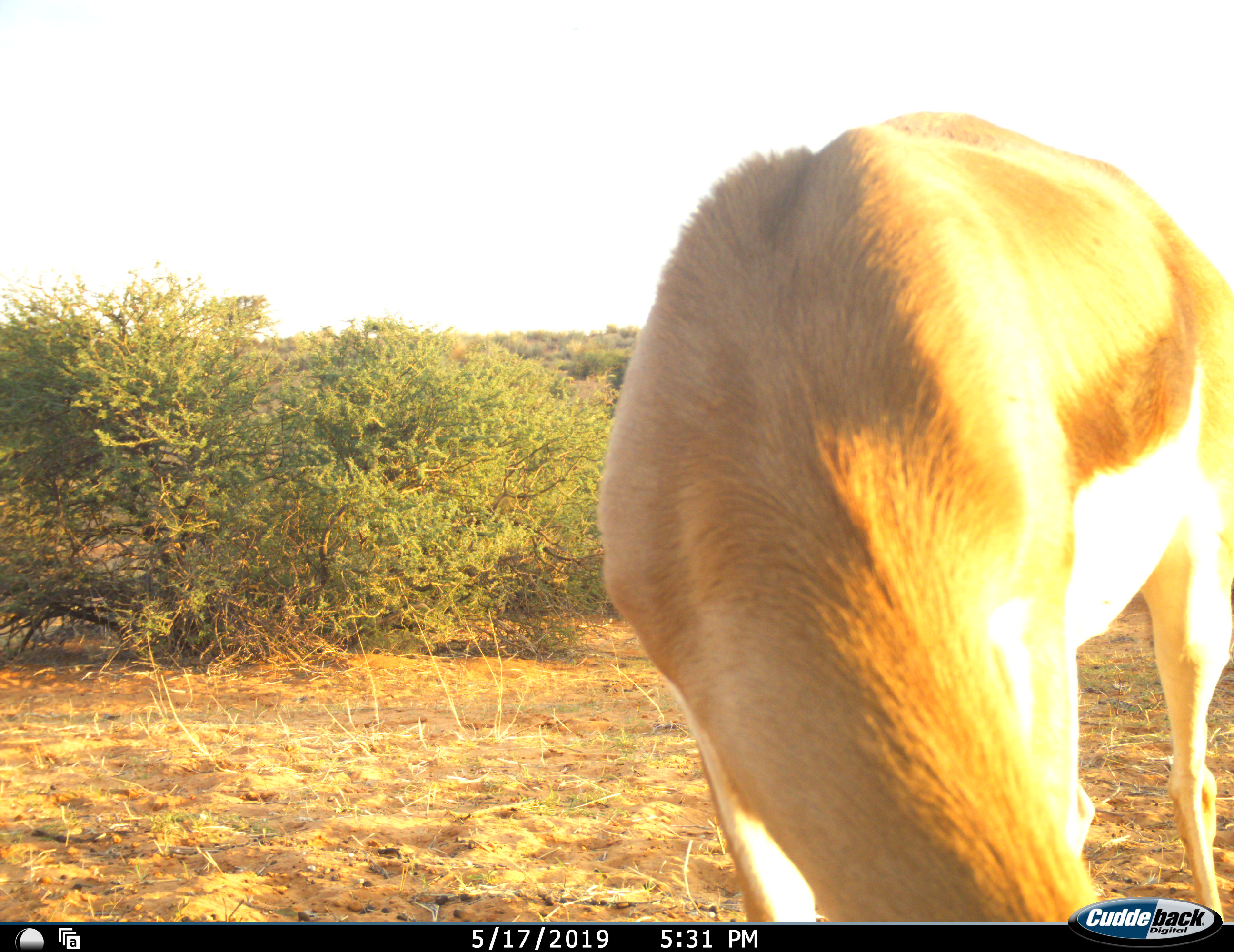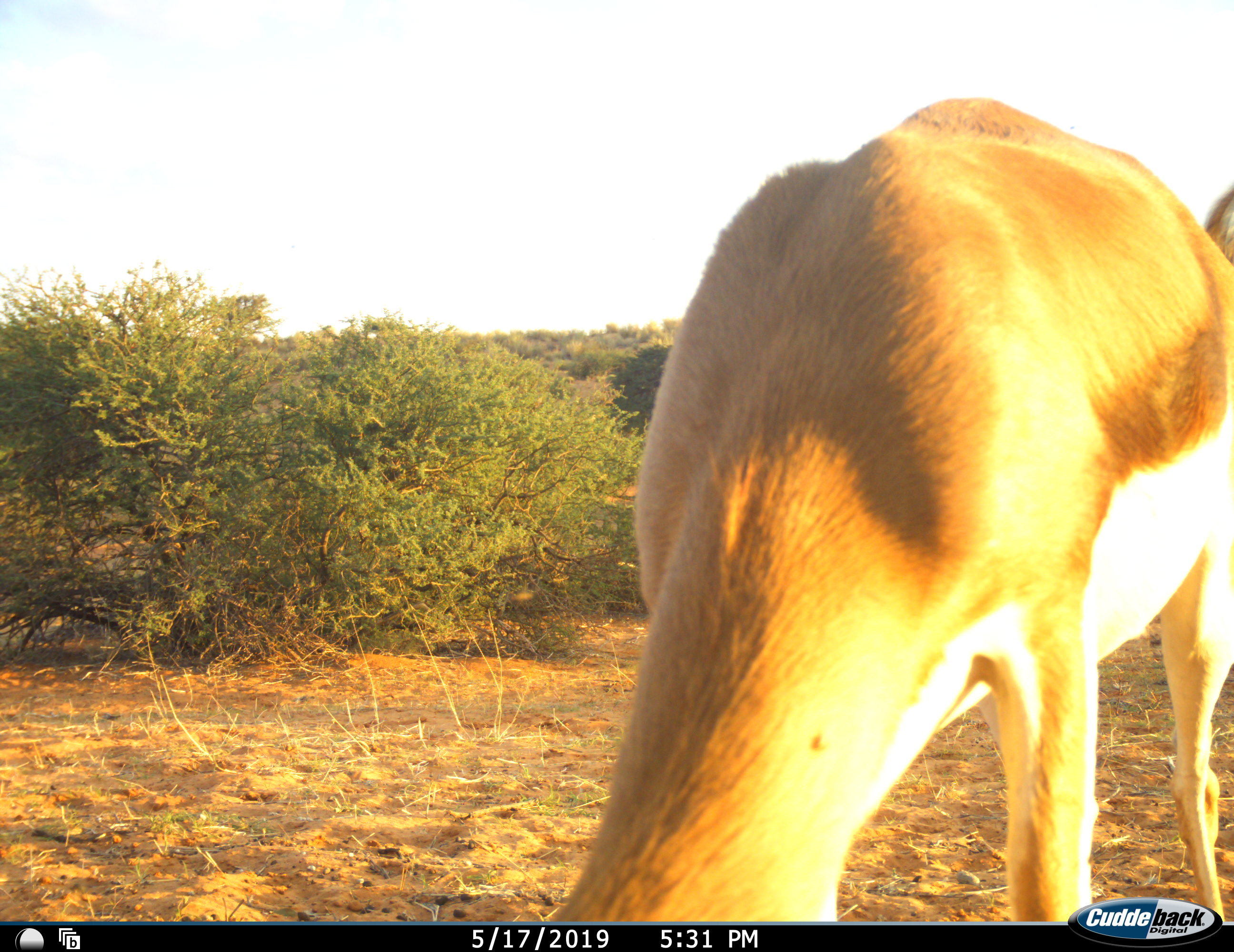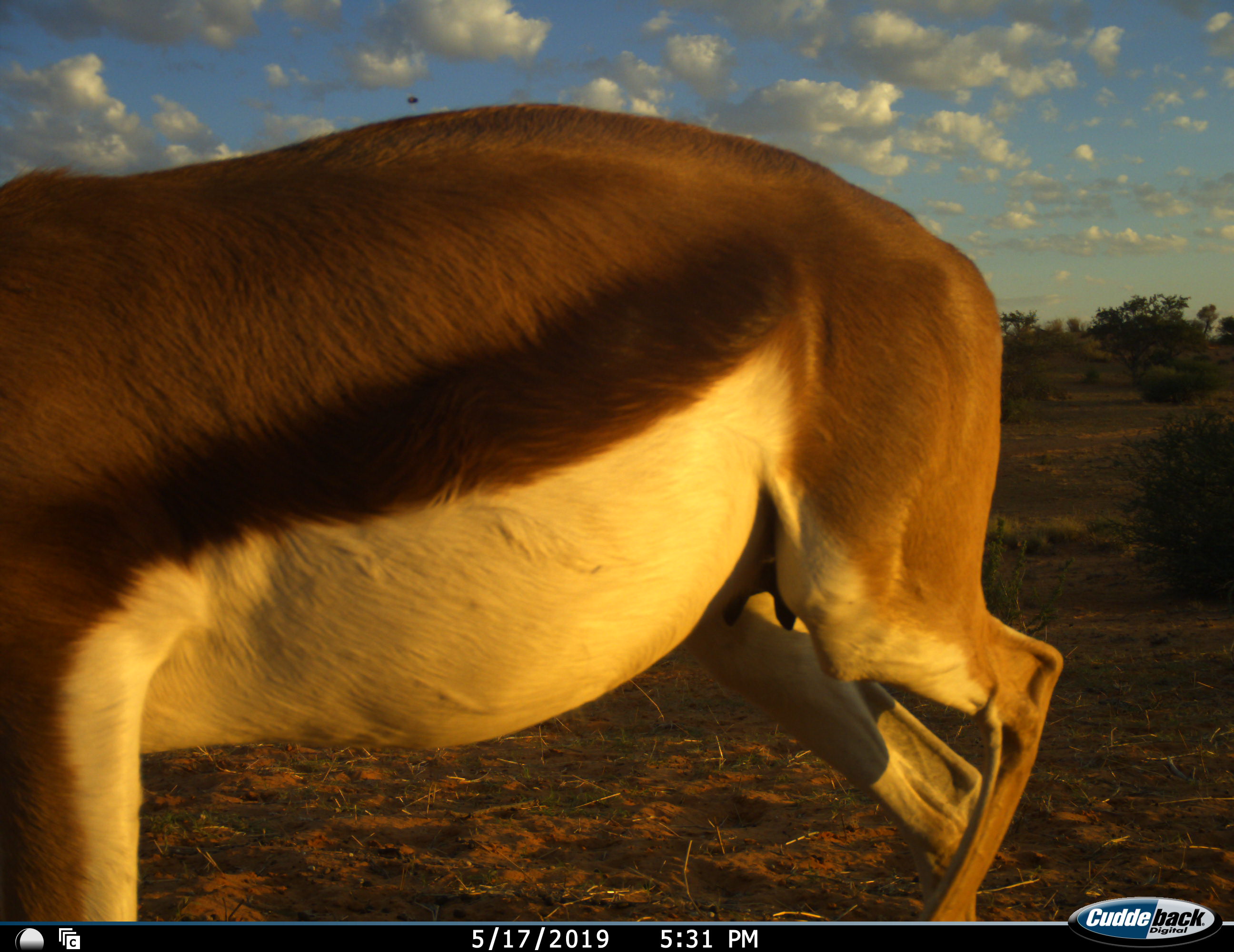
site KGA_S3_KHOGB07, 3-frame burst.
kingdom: Animalia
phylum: Chordata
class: Mammalia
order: Artiodactyla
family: Bovidae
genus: Antidorcas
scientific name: Antidorcas marsupialis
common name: springbok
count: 1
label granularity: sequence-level